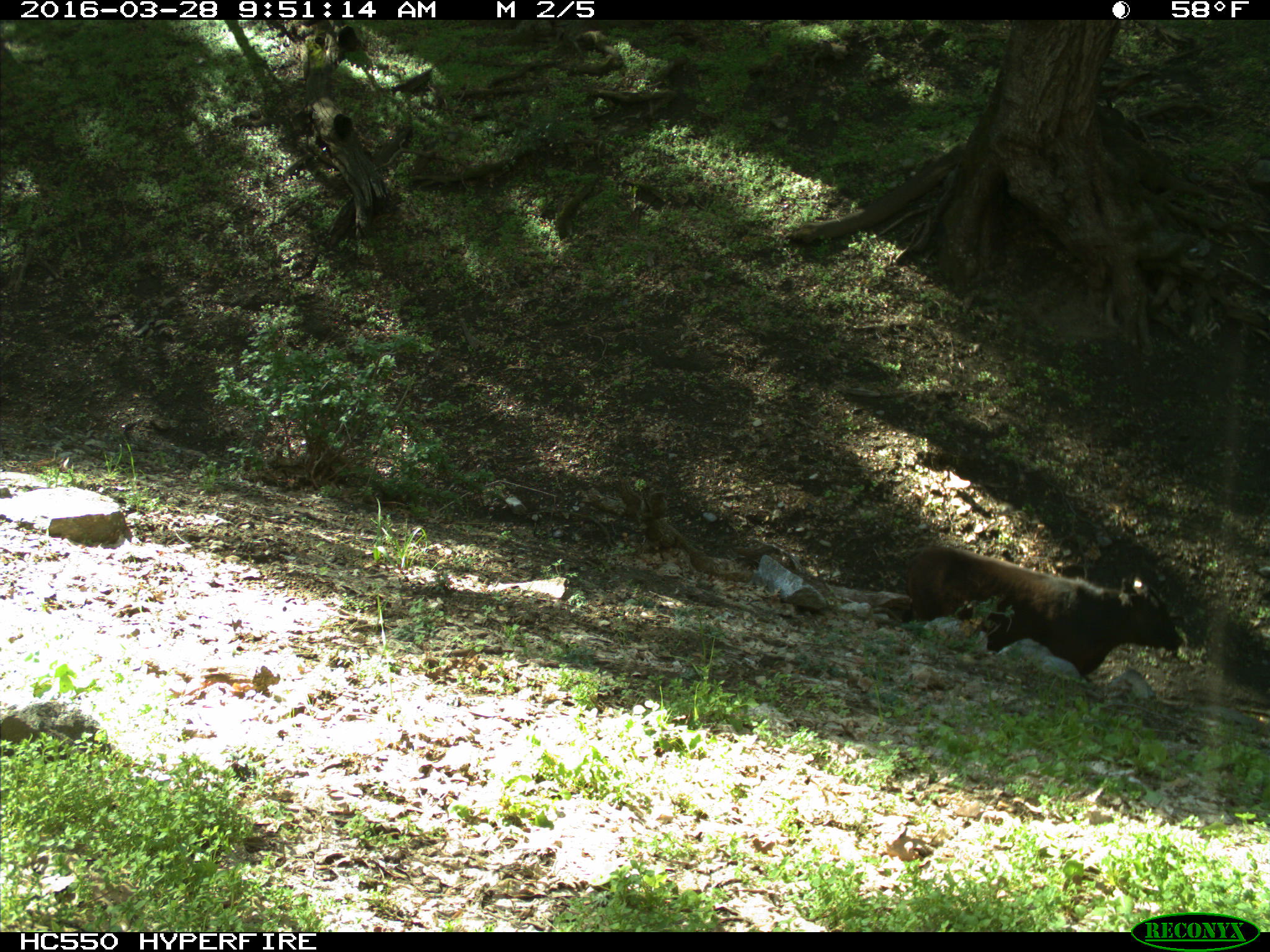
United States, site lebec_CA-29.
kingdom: Animalia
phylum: Chordata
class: Mammalia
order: Artiodactyla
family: Bovidae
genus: Bos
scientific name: Bos taurus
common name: domestic cow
Bos taurus (domestic cow).